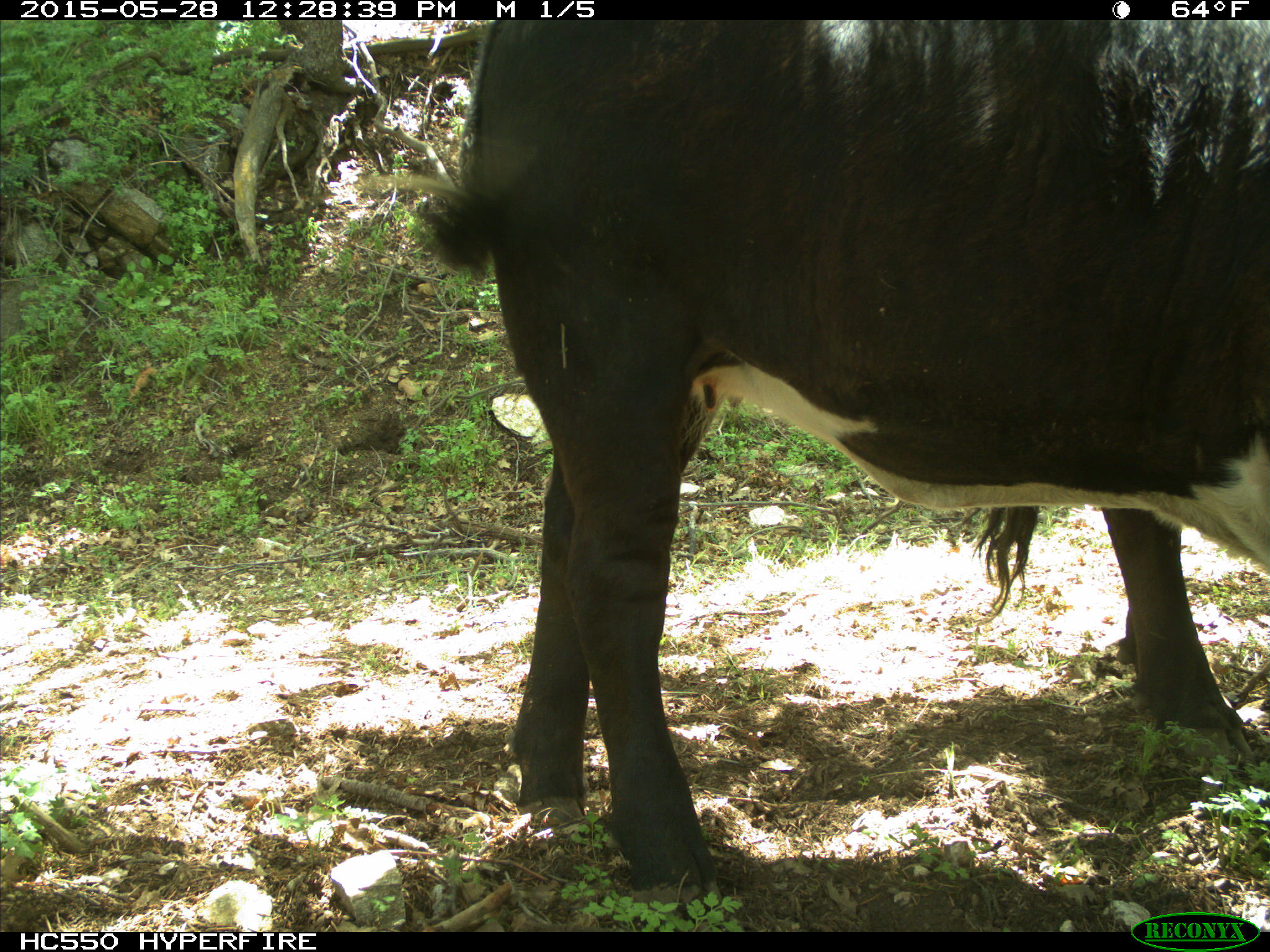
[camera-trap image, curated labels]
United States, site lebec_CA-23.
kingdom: Animalia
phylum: Chordata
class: Mammalia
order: Artiodactyla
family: Bovidae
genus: Bos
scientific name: Bos taurus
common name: domestic cow